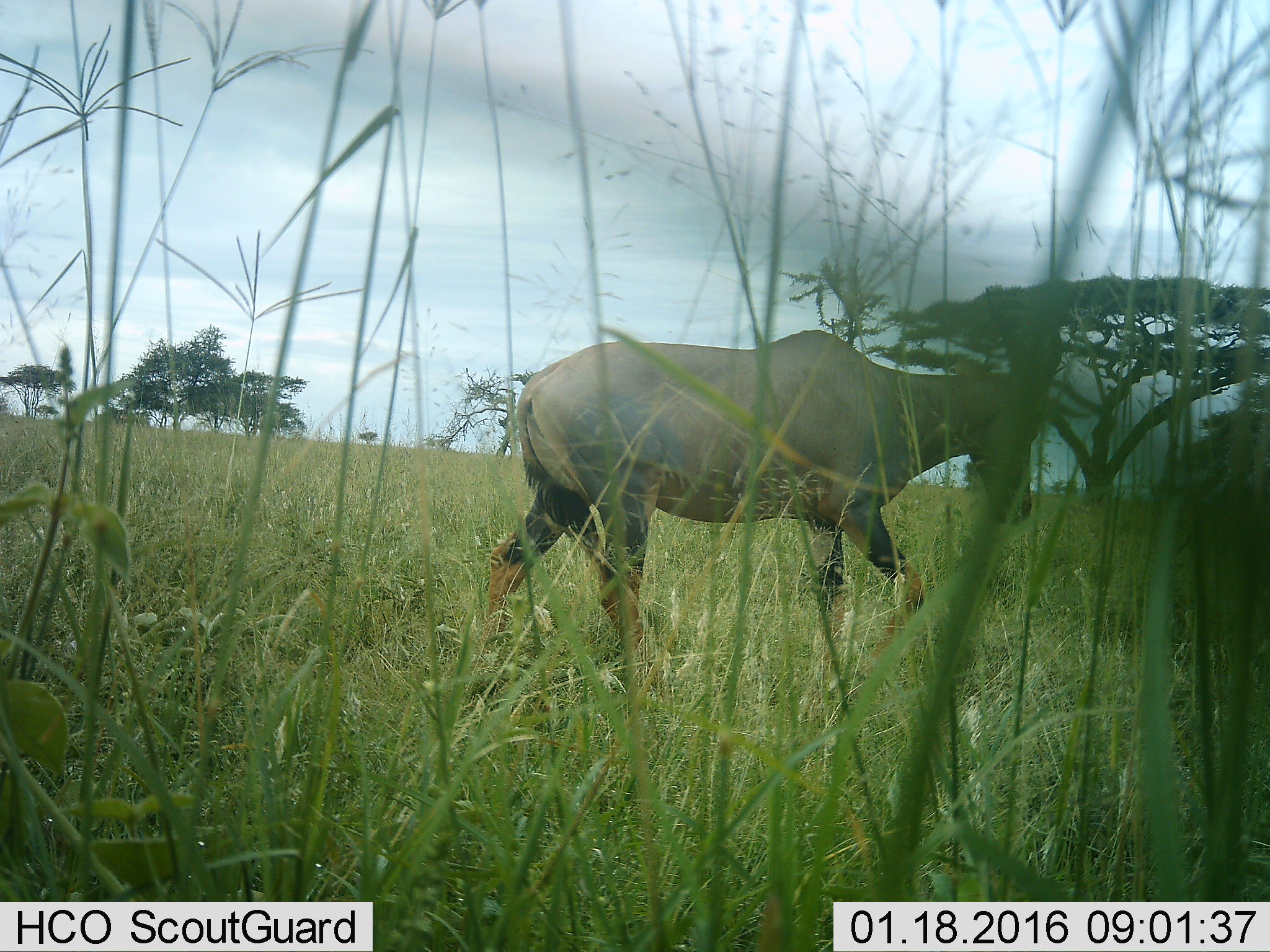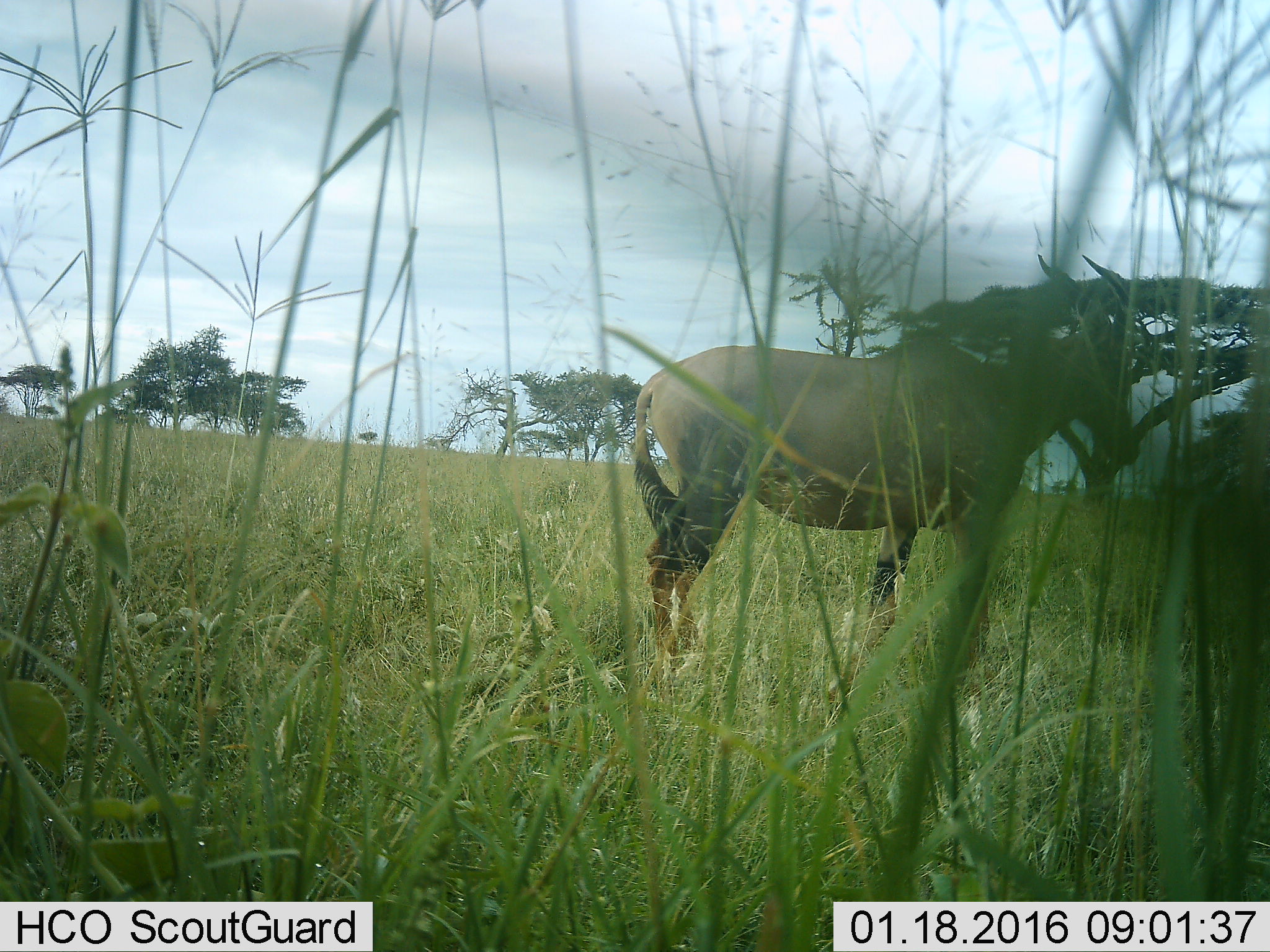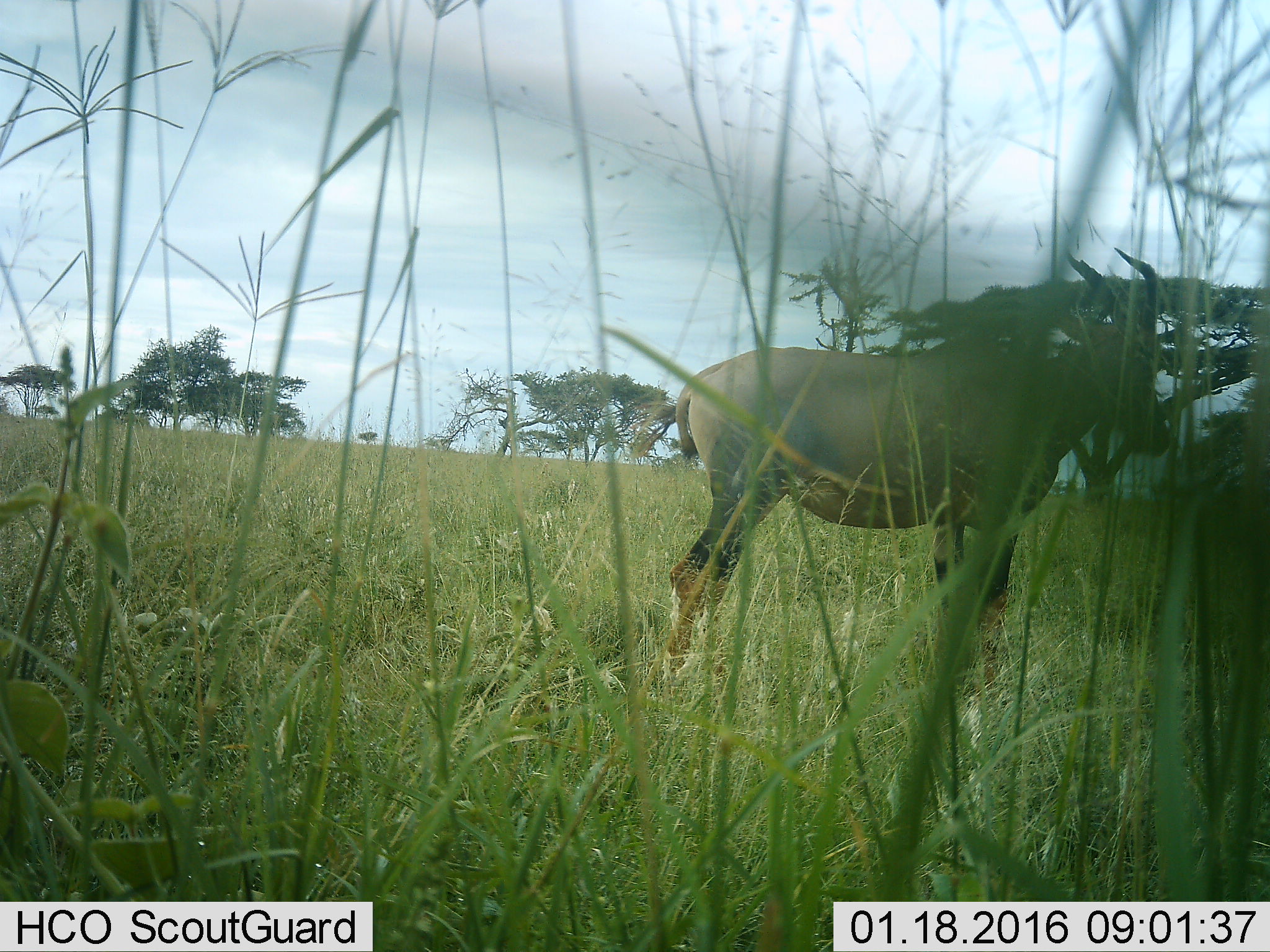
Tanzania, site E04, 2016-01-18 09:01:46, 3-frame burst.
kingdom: Animalia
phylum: Chordata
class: Mammalia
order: Artiodactyla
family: Bovidae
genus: Damaliscus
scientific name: Damaliscus lunatus jimela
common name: topi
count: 1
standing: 0%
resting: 0%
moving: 100%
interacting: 0%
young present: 0%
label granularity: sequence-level